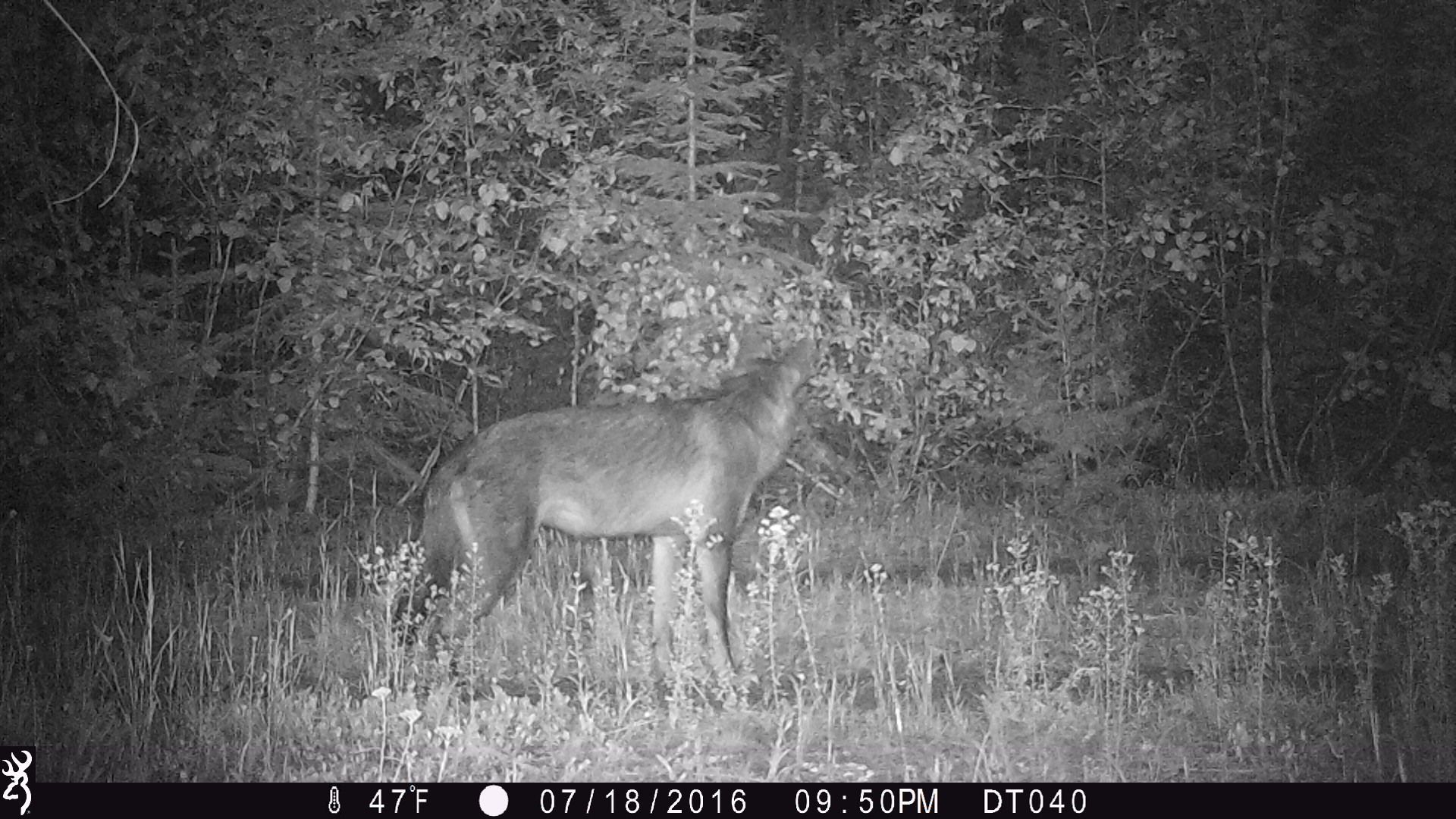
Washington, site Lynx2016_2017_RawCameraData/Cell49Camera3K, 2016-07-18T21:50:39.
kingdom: Animalia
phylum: Chordata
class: Mammalia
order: Carnivora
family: Canidae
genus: Canis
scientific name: Canis lupus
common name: gray wolf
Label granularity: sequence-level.